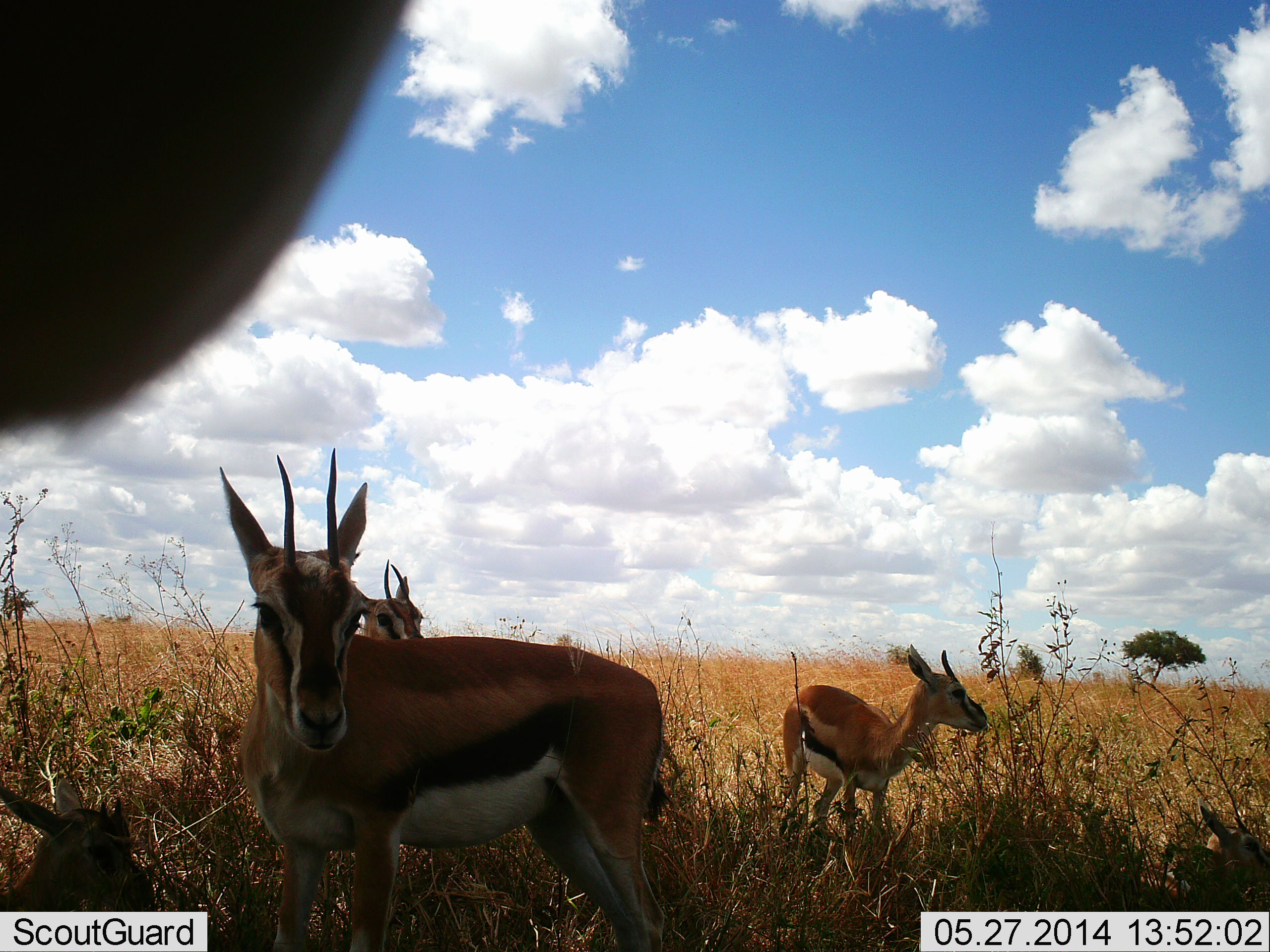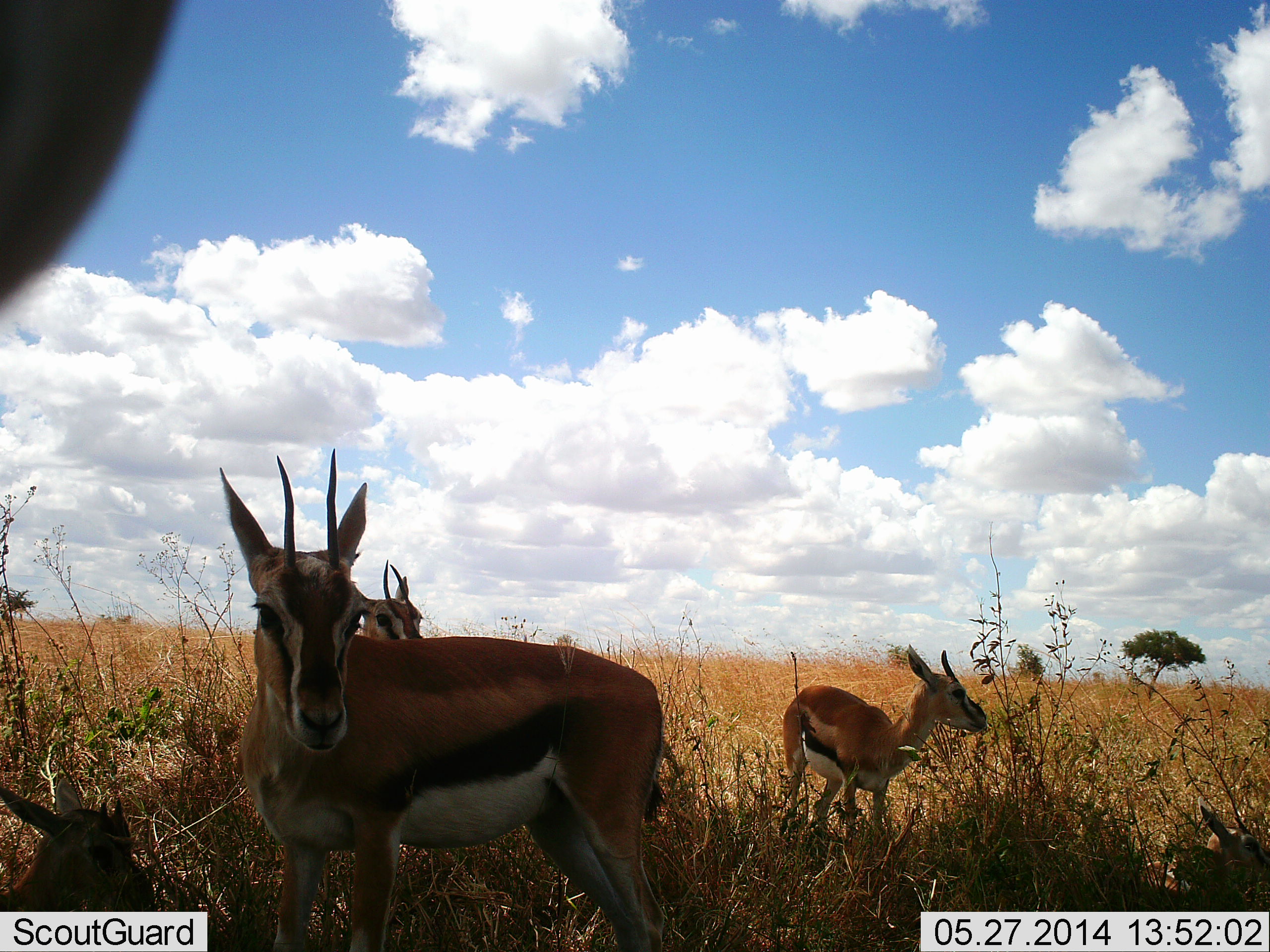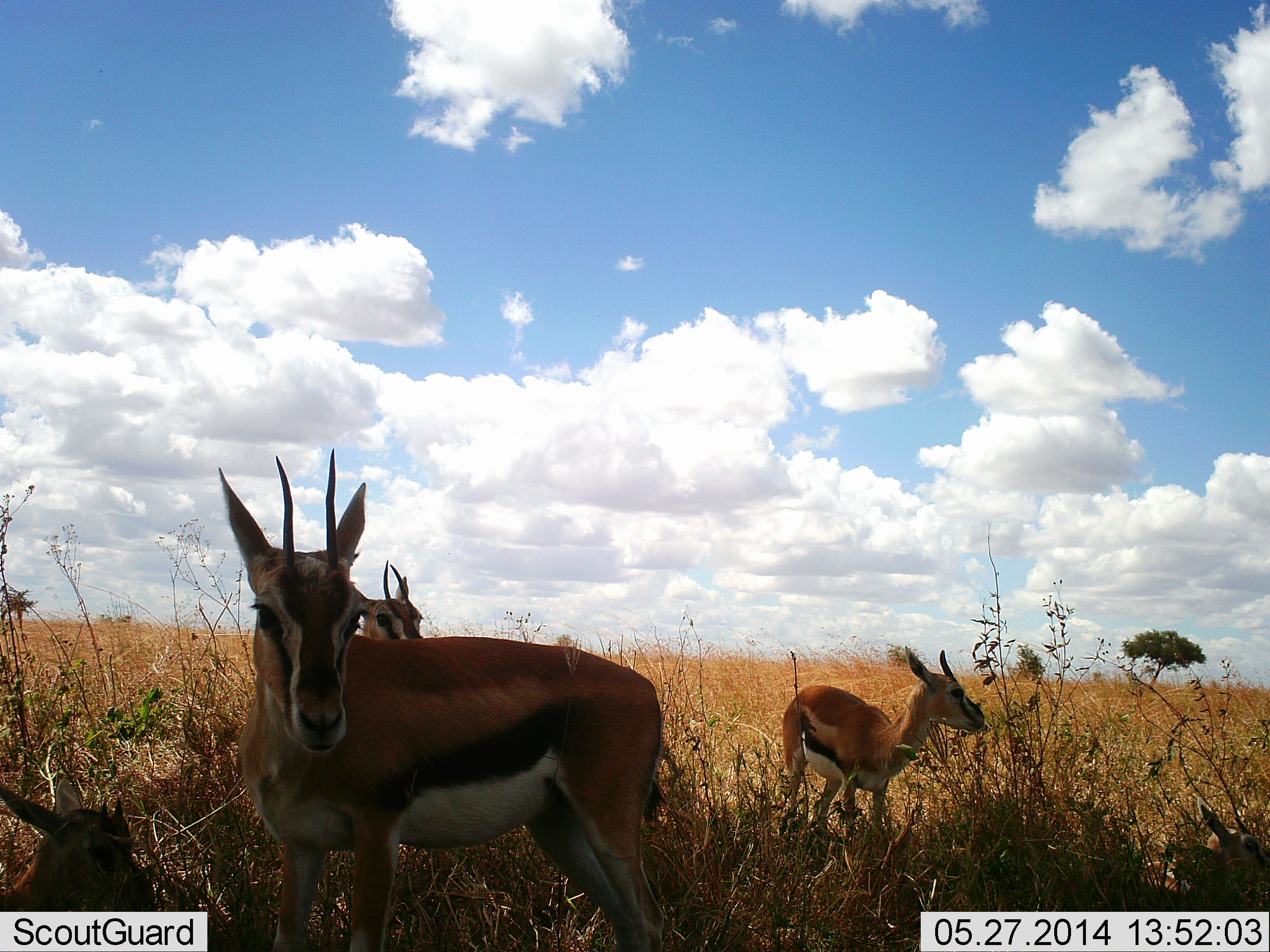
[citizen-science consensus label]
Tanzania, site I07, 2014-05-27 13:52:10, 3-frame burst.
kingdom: Animalia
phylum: Chordata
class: Mammalia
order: Artiodactyla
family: Bovidae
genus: Eudorcas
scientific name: Eudorcas thomsonii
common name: thomson's gazelle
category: gazellethomsons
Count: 5.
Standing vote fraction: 80%.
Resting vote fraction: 80%.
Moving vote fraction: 10%.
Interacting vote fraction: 0%.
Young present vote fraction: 40%.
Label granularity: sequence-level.